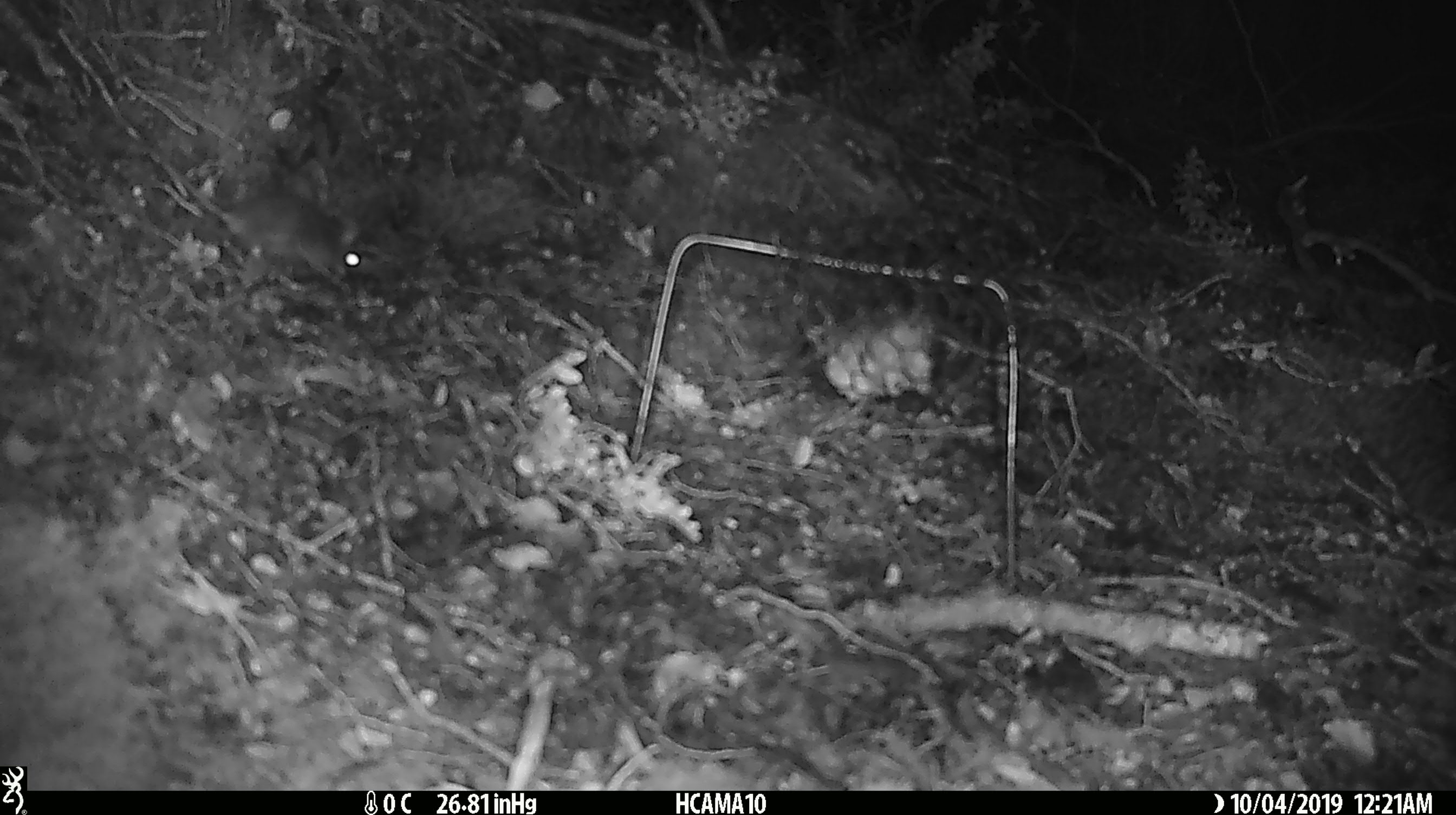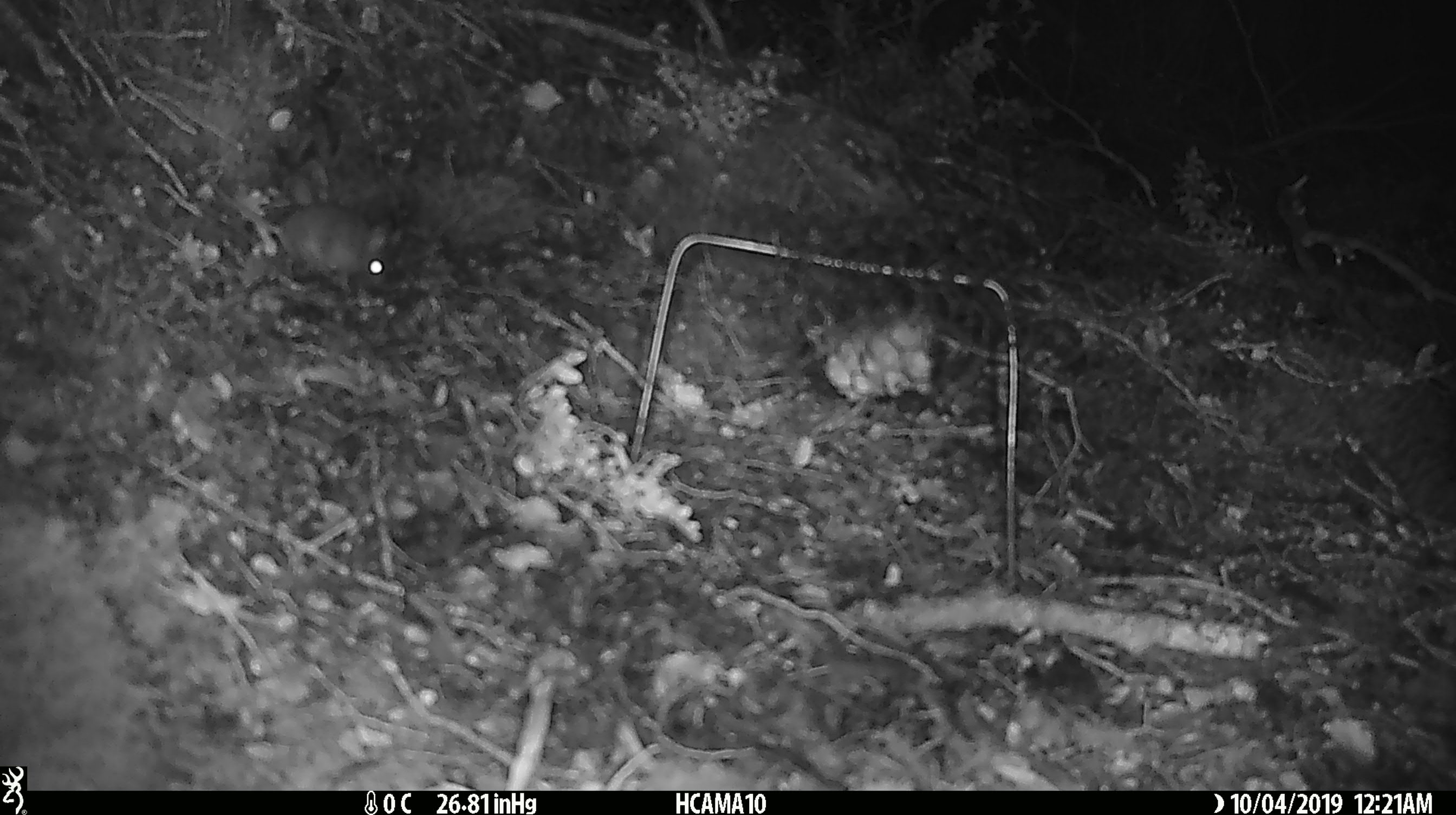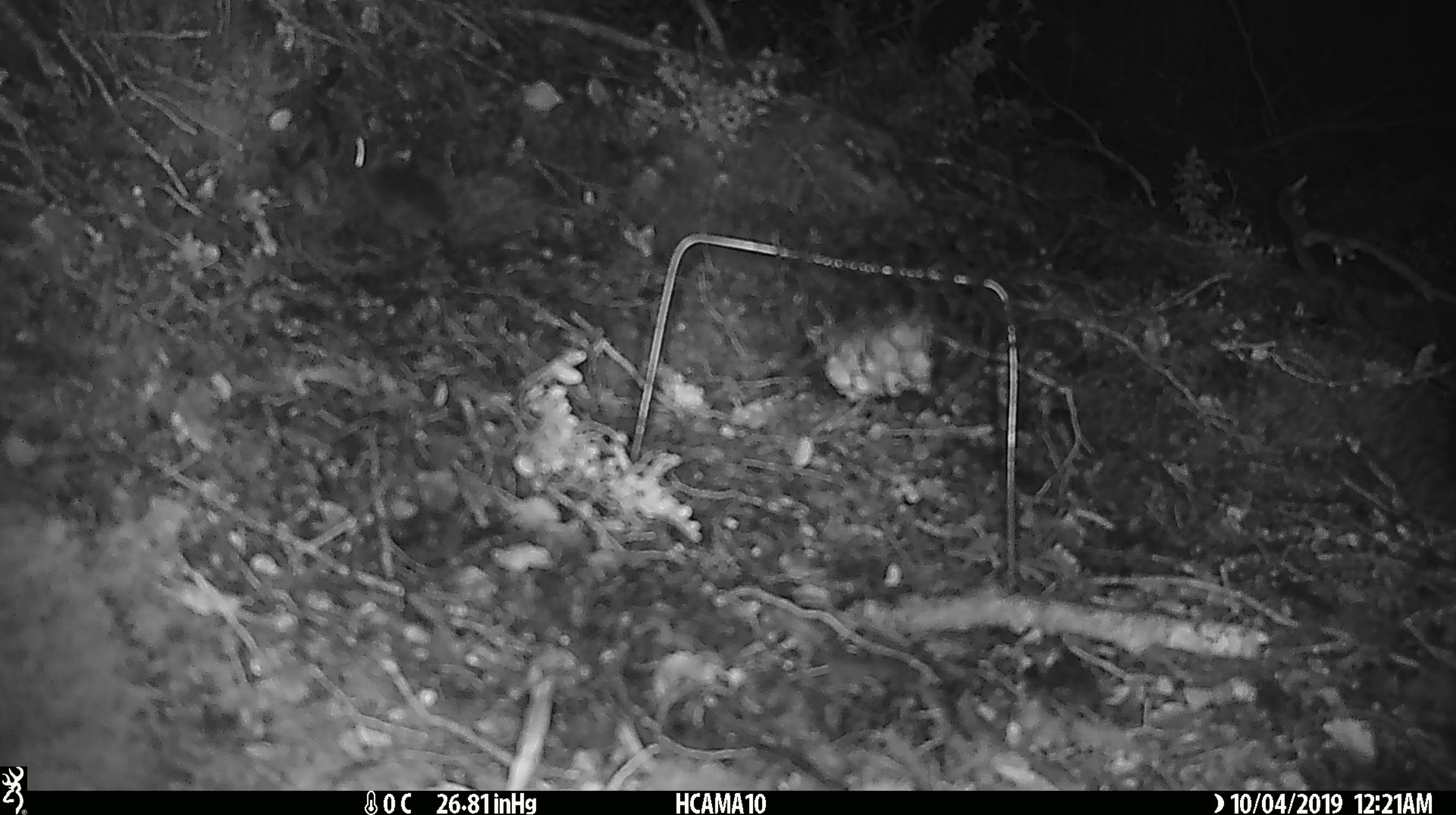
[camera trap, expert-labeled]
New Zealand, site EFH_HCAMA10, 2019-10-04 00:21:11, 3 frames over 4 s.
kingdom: Animalia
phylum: Chordata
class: Mammalia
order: Rodentia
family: Muridae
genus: Mus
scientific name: Mus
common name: mouse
Mouse (Mus).